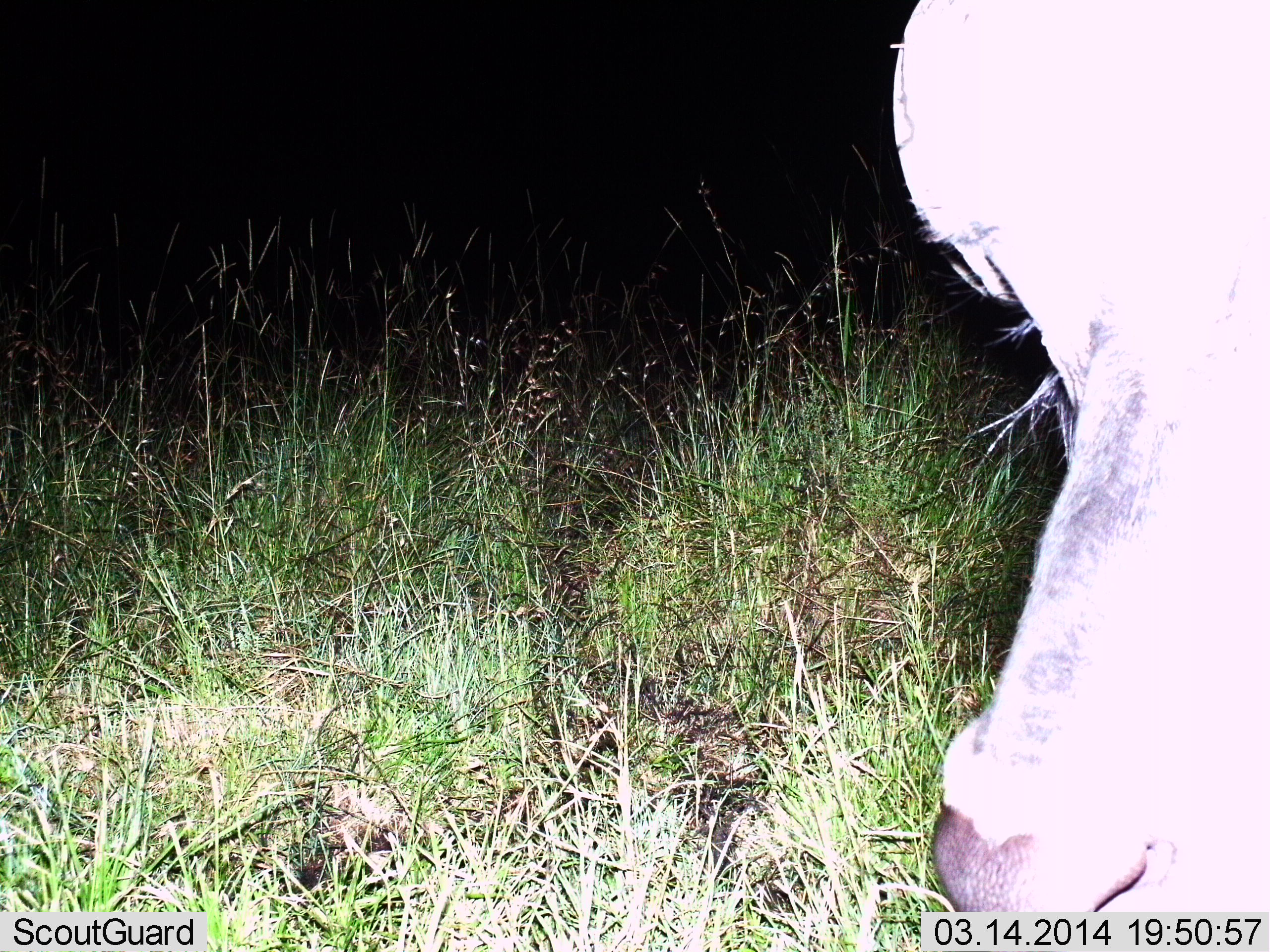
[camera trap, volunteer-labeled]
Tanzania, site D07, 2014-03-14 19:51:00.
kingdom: Animalia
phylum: Chordata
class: Mammalia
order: Artiodactyla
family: Bovidae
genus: Syncerus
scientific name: Syncerus caffer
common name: cape buffalo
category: buffalo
Buffalo (cape buffalo) (Syncerus caffer), count 1. Behavior (volunteer vote fractions): standing 60%, resting 0%, moving 0%, interacting 0%. Young present (vote fraction): 0%. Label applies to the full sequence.